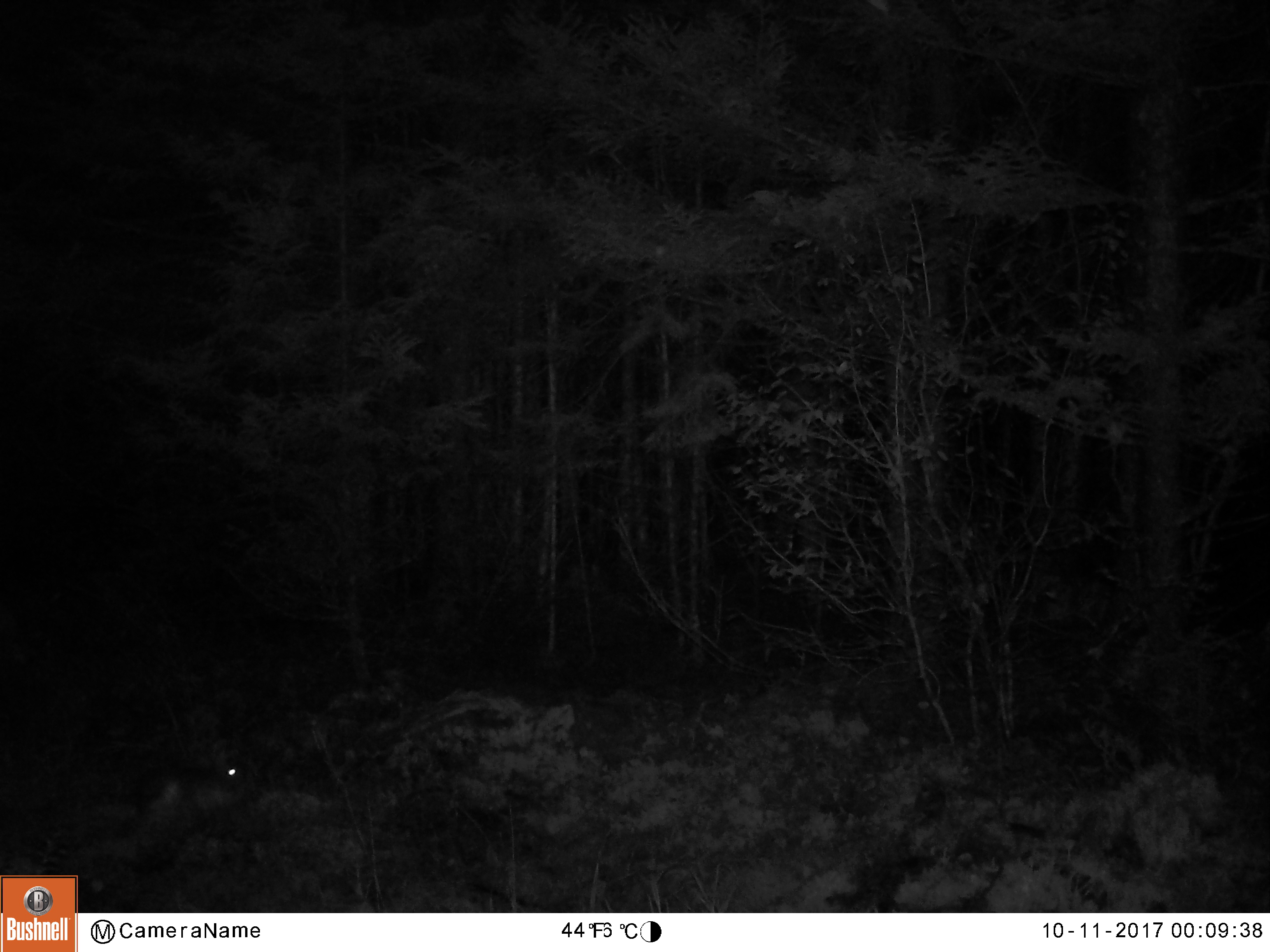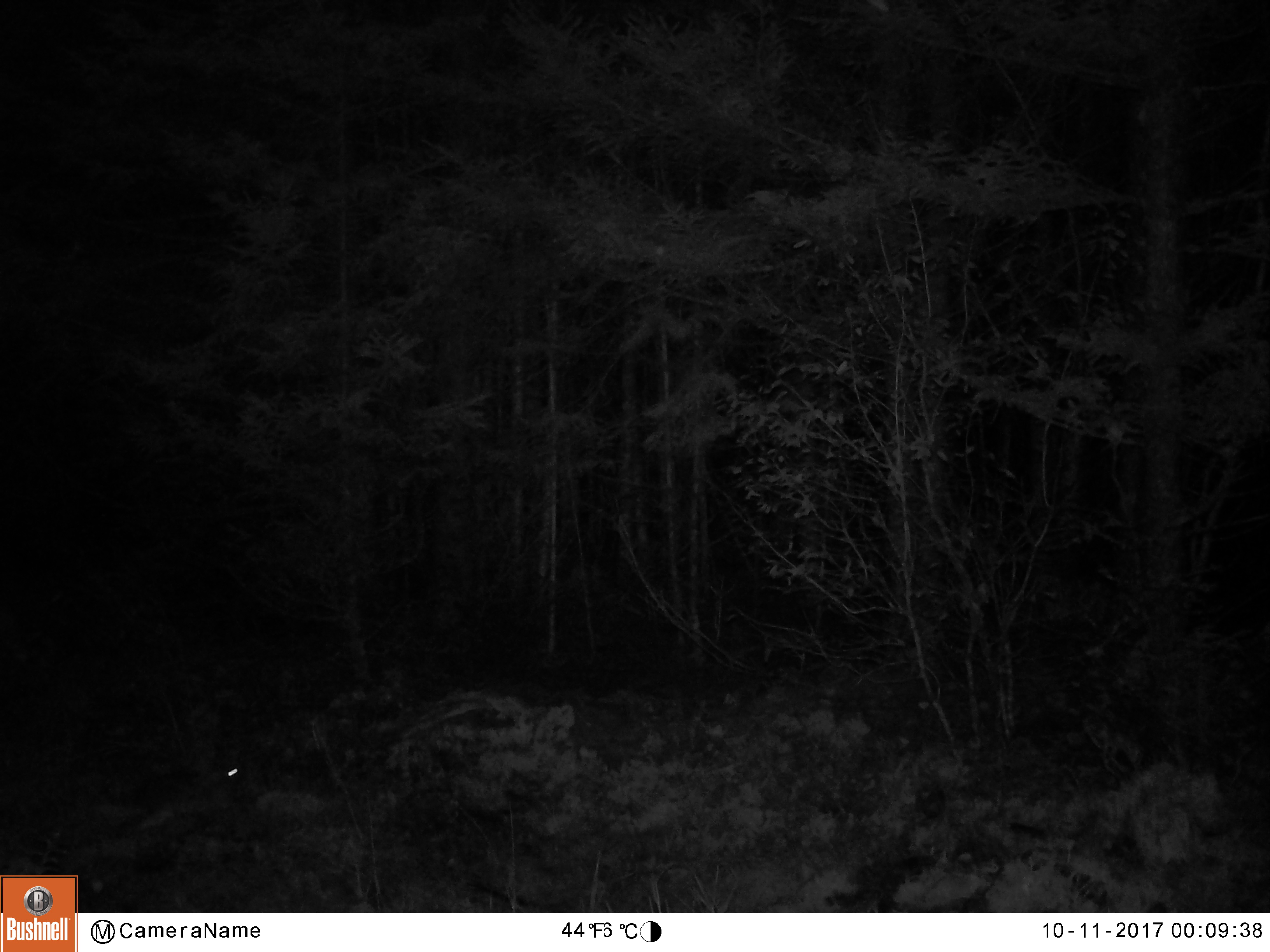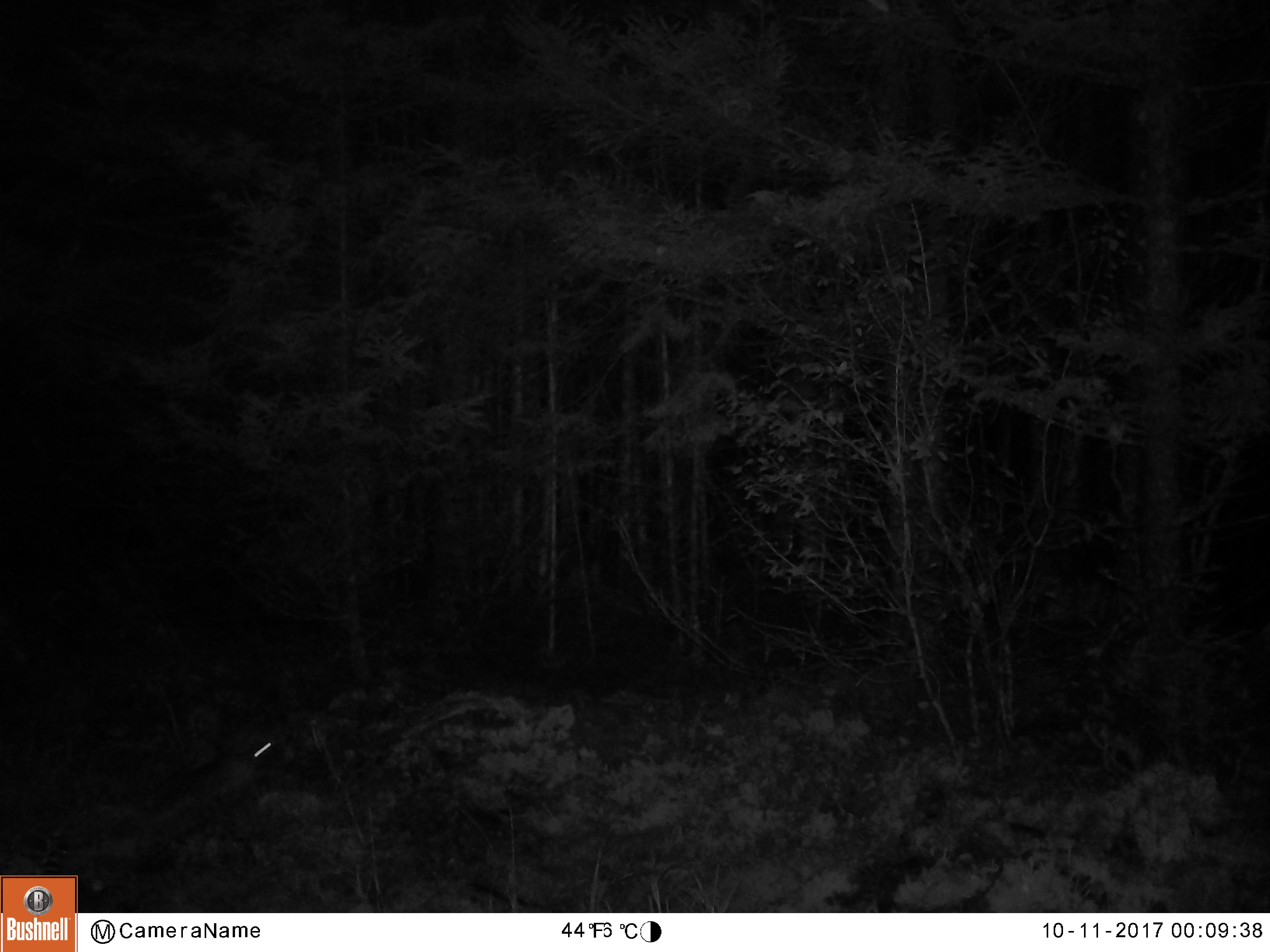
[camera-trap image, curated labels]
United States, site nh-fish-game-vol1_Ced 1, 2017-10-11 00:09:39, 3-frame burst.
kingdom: Animalia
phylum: Chordata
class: Mammalia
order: Lagomorpha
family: Leporidae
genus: Lepus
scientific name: Lepus americanus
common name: snowshoe hare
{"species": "snowshoe hare (Lepus americanus)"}